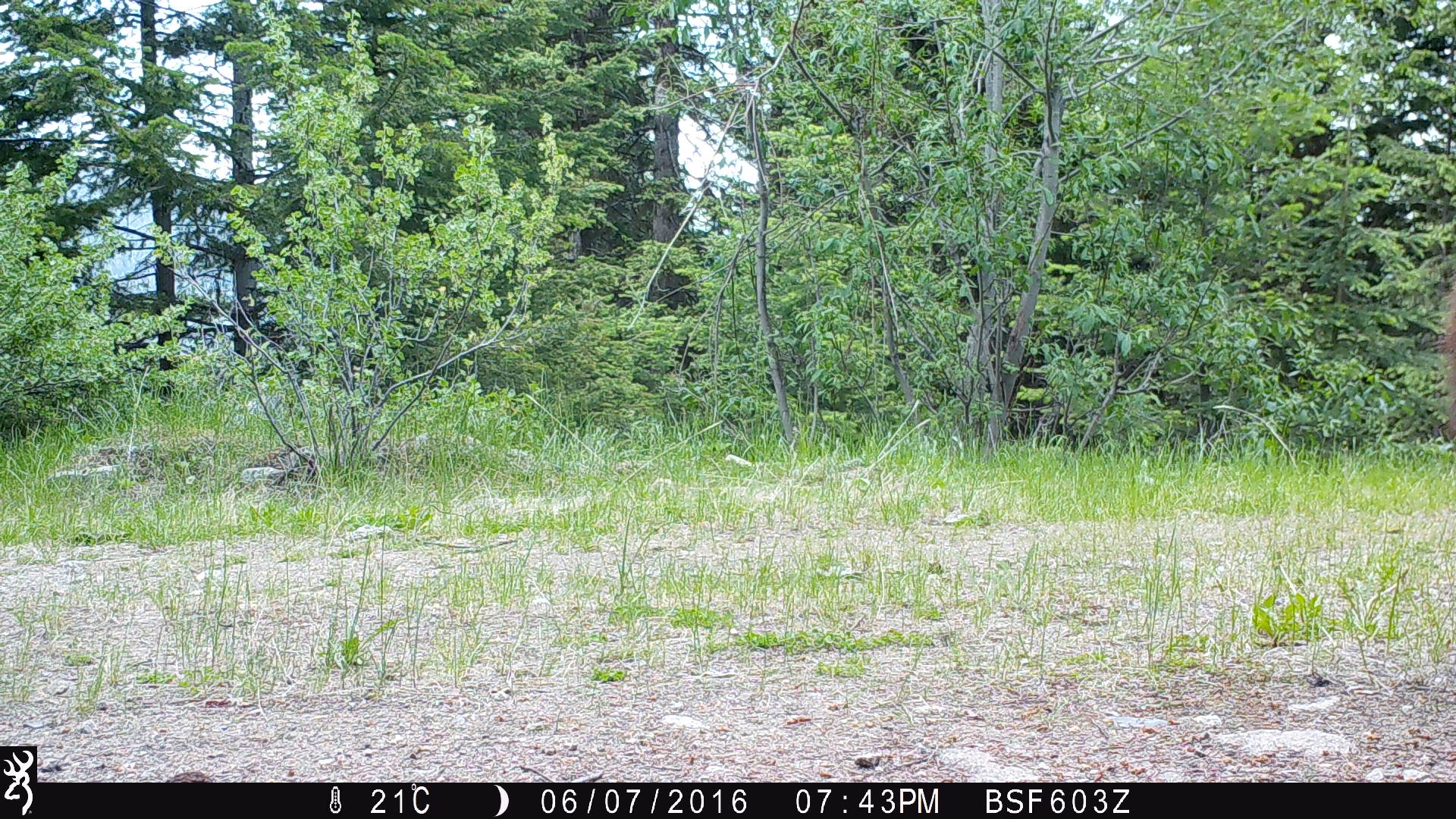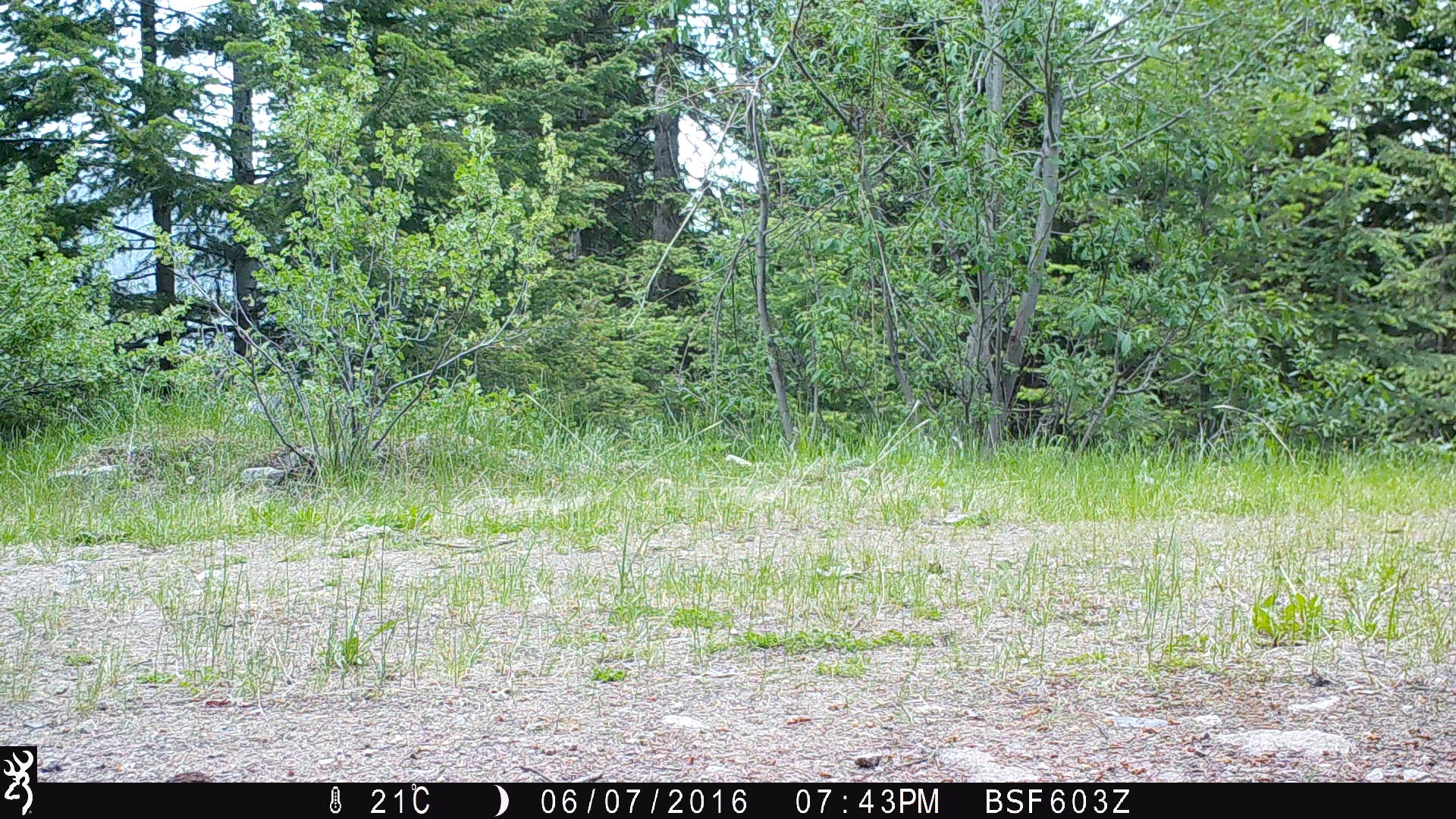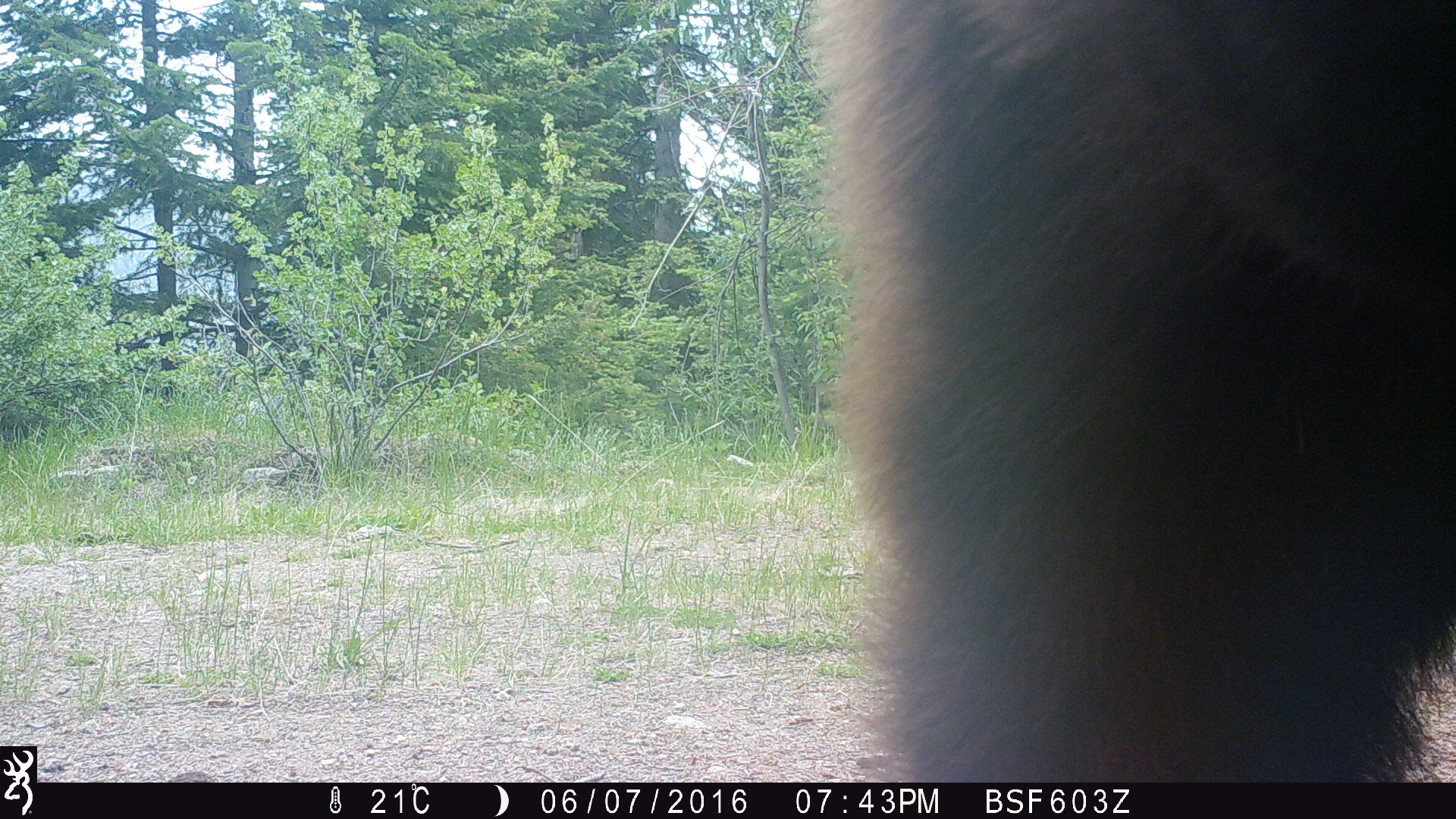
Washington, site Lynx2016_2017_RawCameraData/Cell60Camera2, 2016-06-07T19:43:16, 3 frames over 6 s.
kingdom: Animalia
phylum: Chordata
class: Mammalia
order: Carnivora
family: Ursidae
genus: Ursus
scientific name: Ursus americanus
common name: american black bear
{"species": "Ursus americanus (american black bear)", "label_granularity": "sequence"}